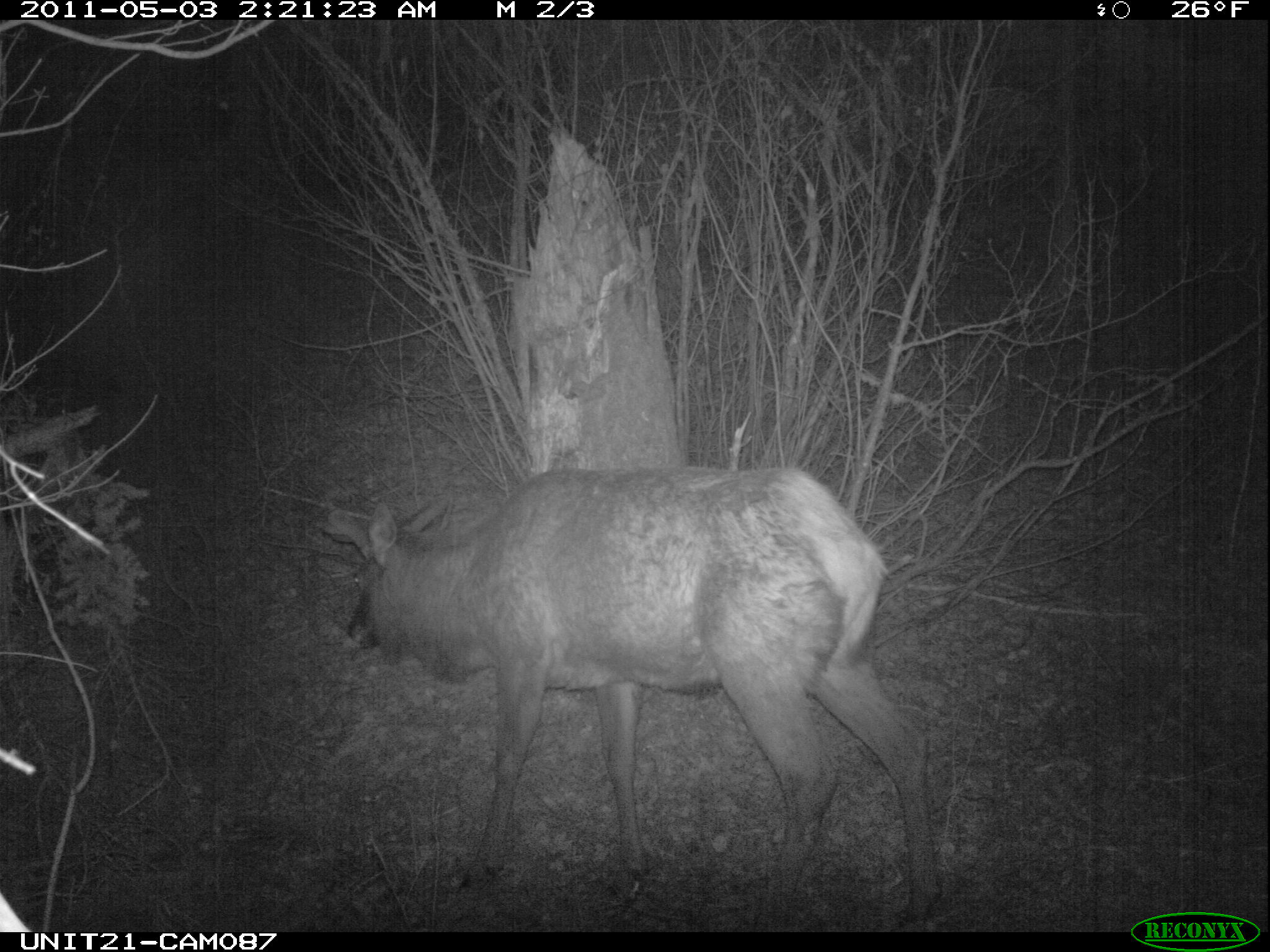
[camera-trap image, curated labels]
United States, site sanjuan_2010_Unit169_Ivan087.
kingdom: Animalia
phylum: Chordata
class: Mammalia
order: Artiodactyla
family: Cervidae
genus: Cervus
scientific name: Cervus elaphus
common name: red deer